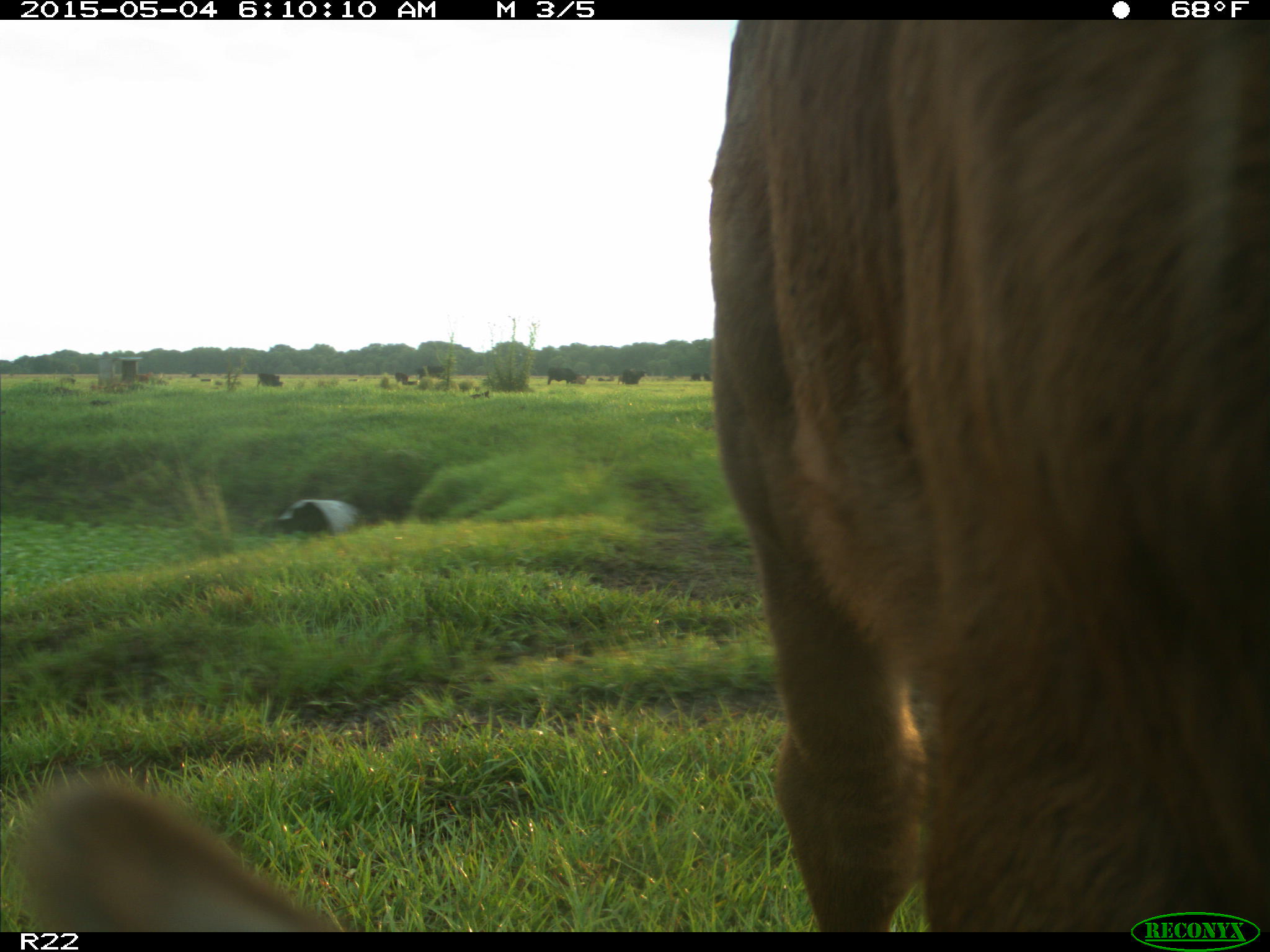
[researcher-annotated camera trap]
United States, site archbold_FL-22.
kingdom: Animalia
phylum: Chordata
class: Mammalia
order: Artiodactyla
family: Bovidae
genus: Bos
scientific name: Bos taurus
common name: domestic cow